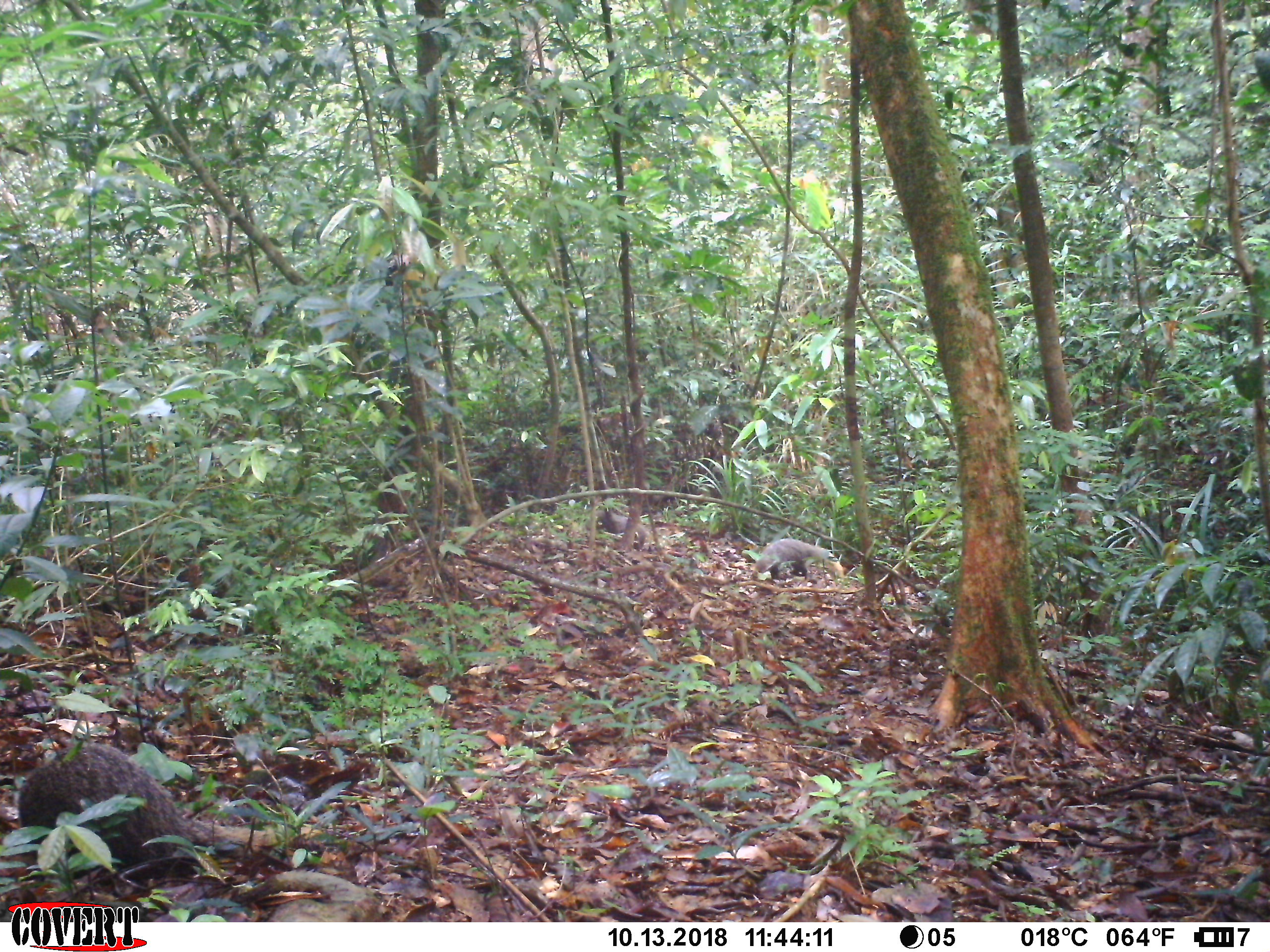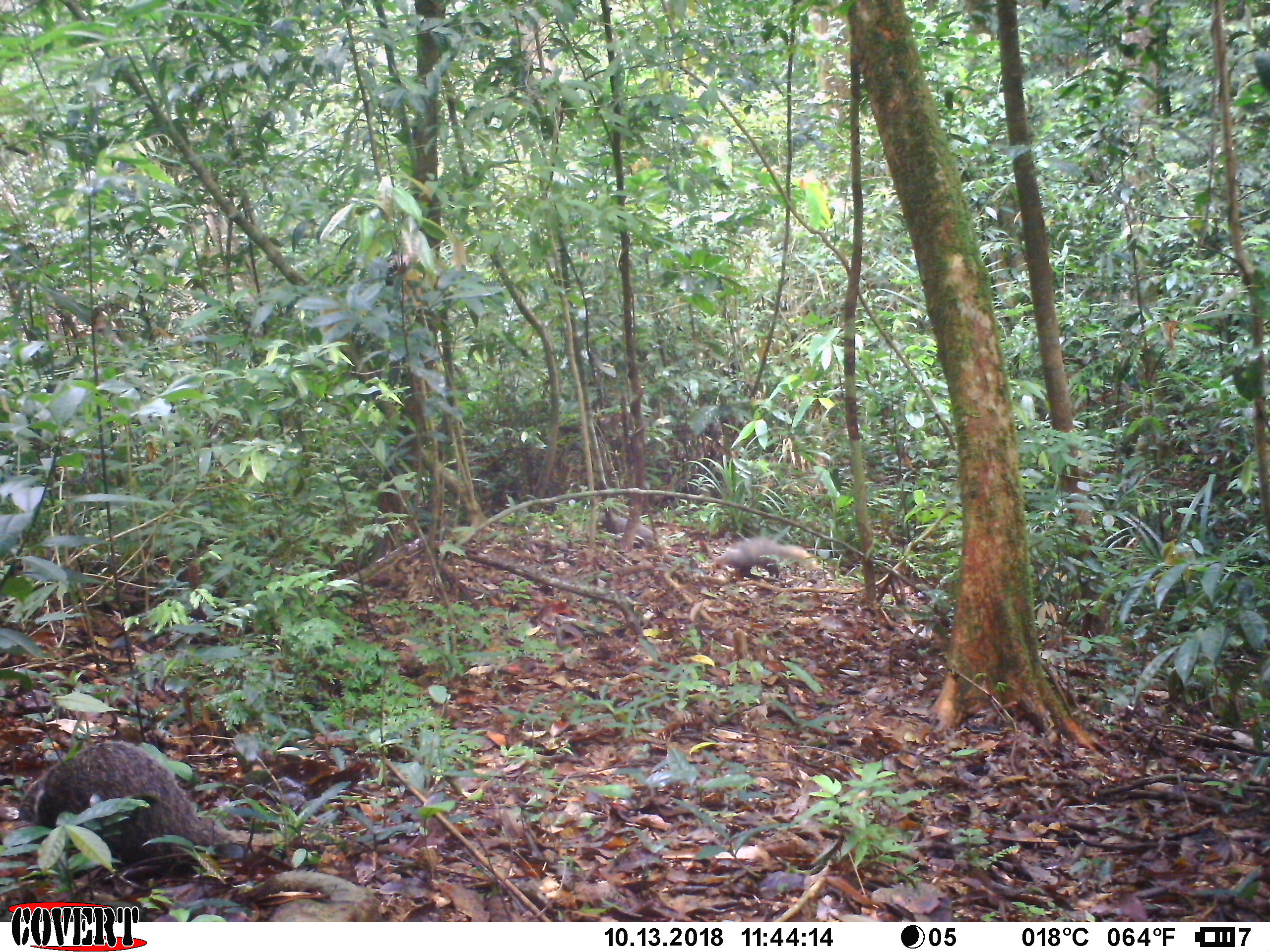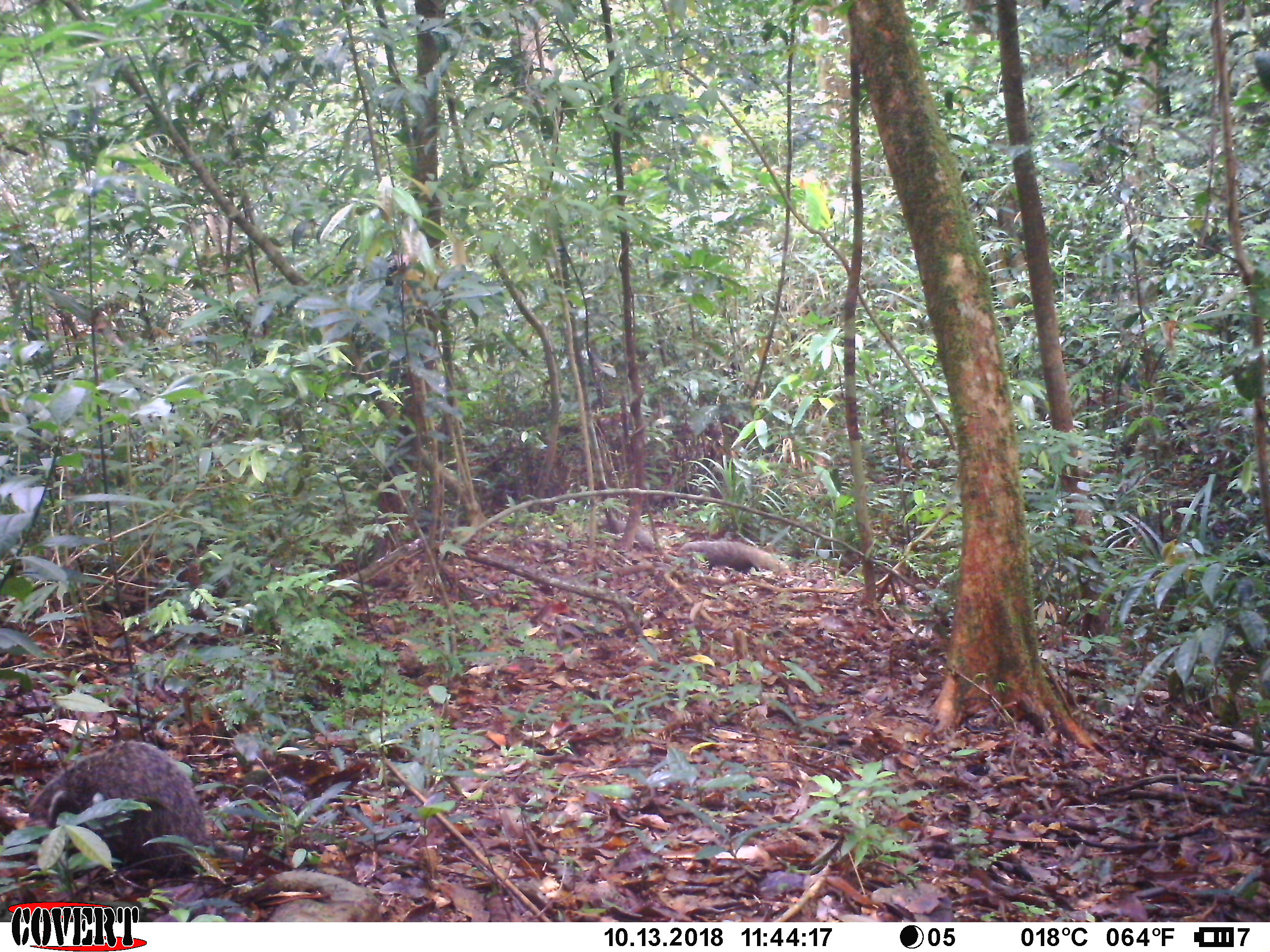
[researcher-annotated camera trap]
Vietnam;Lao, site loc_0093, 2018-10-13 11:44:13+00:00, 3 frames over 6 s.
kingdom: Animalia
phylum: Chordata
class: Mammalia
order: Carnivora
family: Herpestidae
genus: Urva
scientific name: Urva urva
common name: crab-eating mongoose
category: crab eating mongoose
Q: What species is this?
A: Crab eating mongoose (crab-eating mongoose) (Urva urva).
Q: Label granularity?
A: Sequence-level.